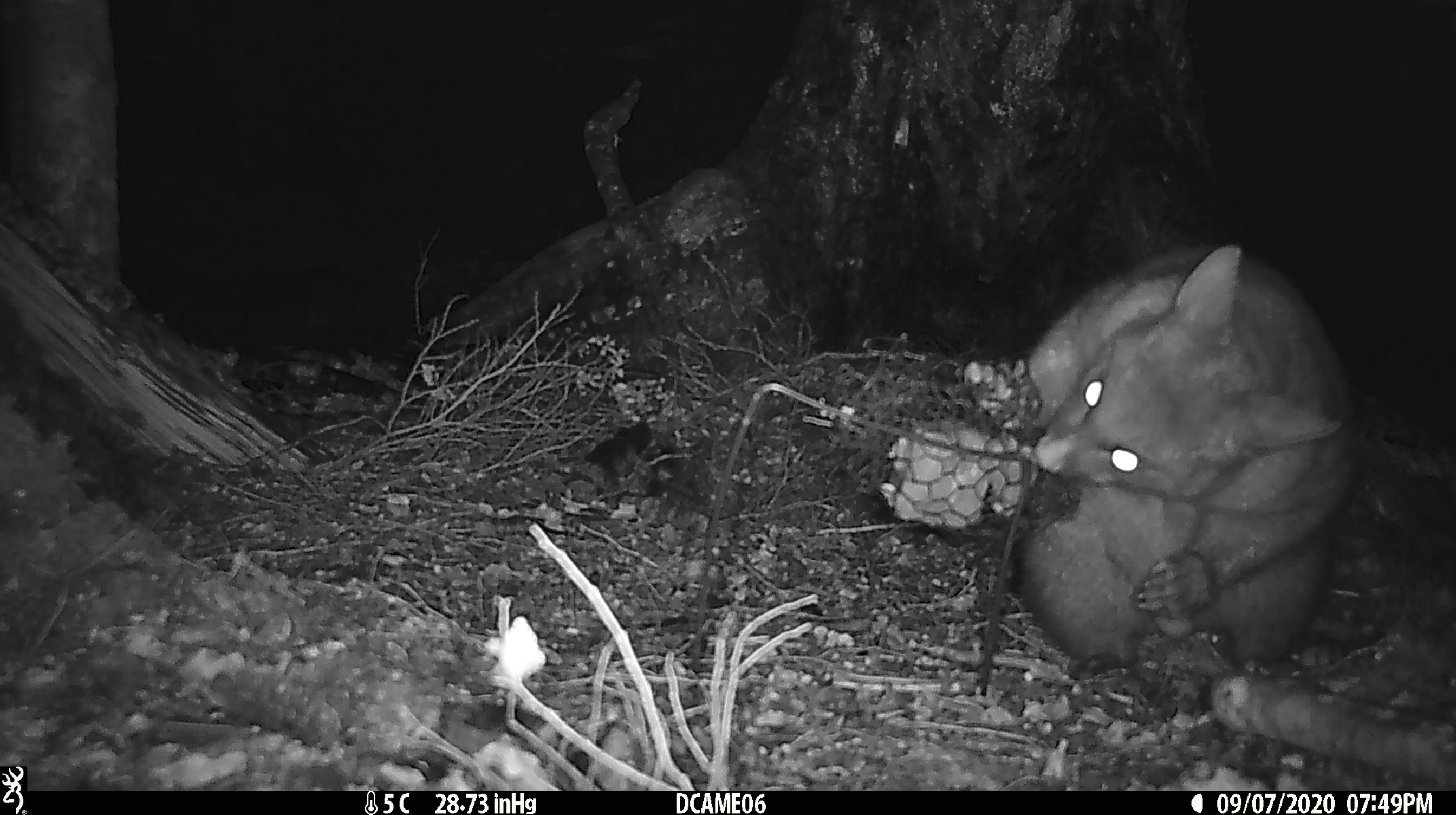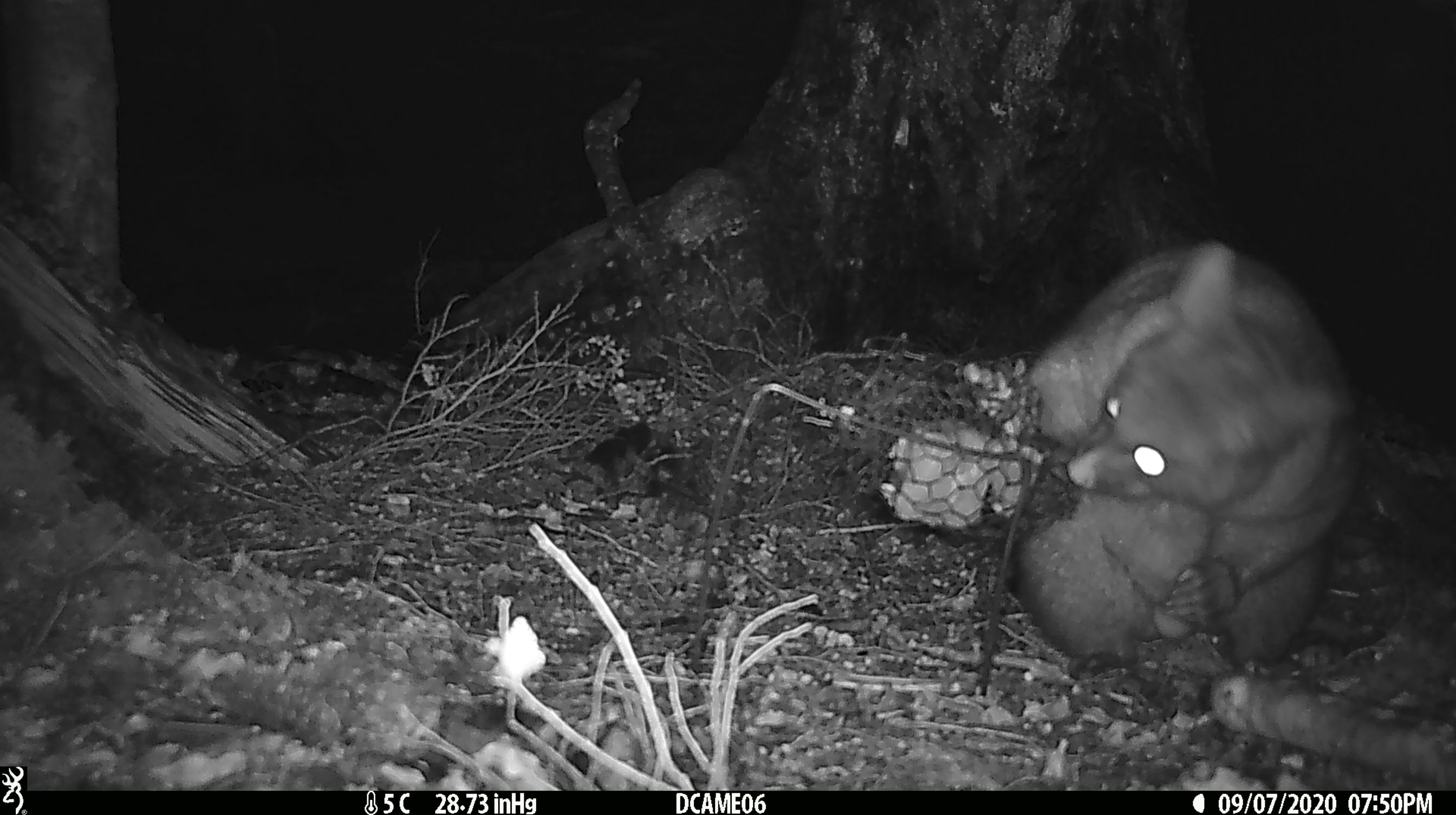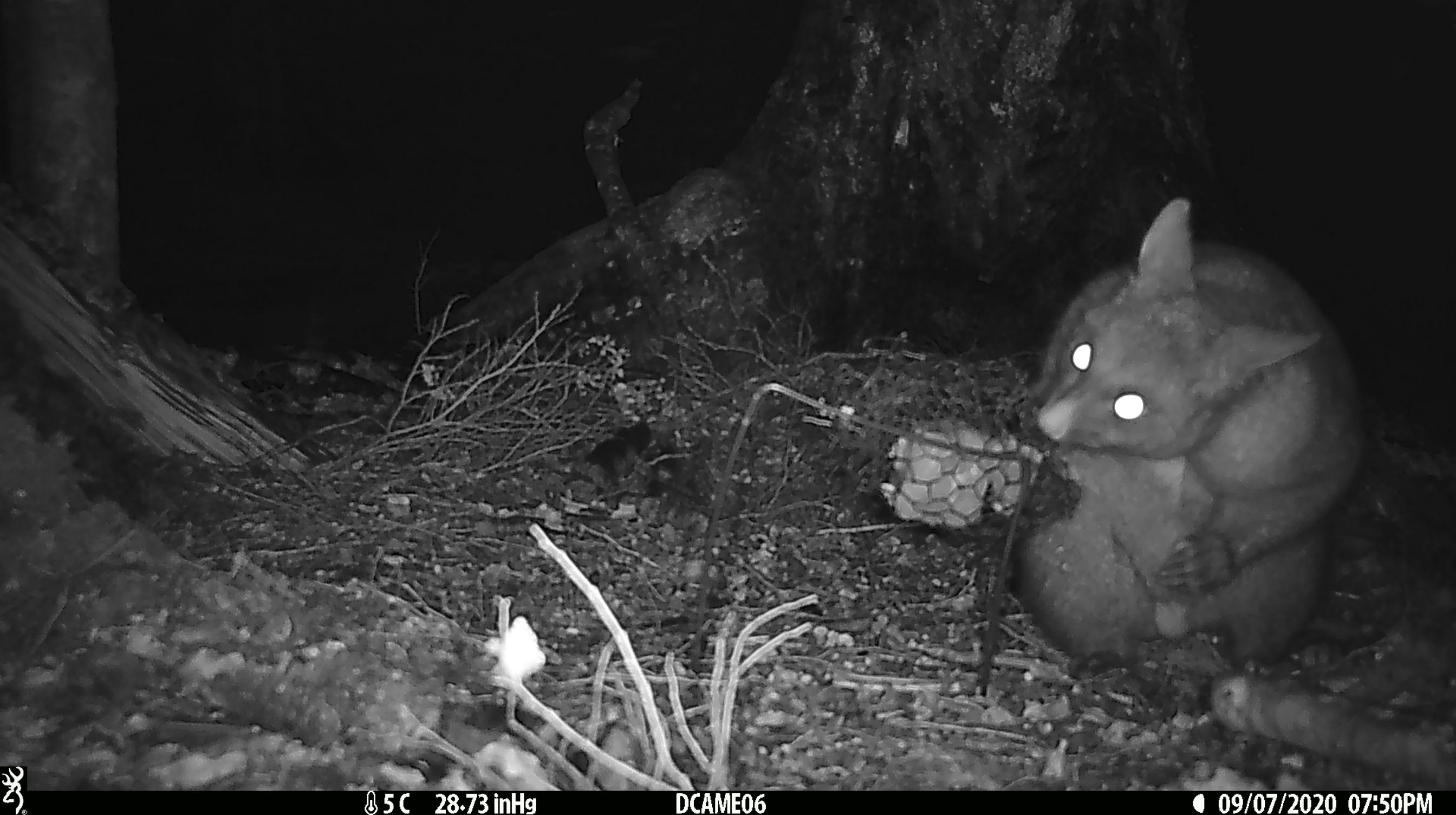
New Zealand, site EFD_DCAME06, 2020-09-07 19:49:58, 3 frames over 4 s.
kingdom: Animalia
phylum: Chordata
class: Mammalia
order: Diprotodontia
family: Phalangeridae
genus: Trichosurus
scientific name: Trichosurus vulpecula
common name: common brushtail possum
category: possum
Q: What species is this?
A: Possum (common brushtail possum) (Trichosurus vulpecula).